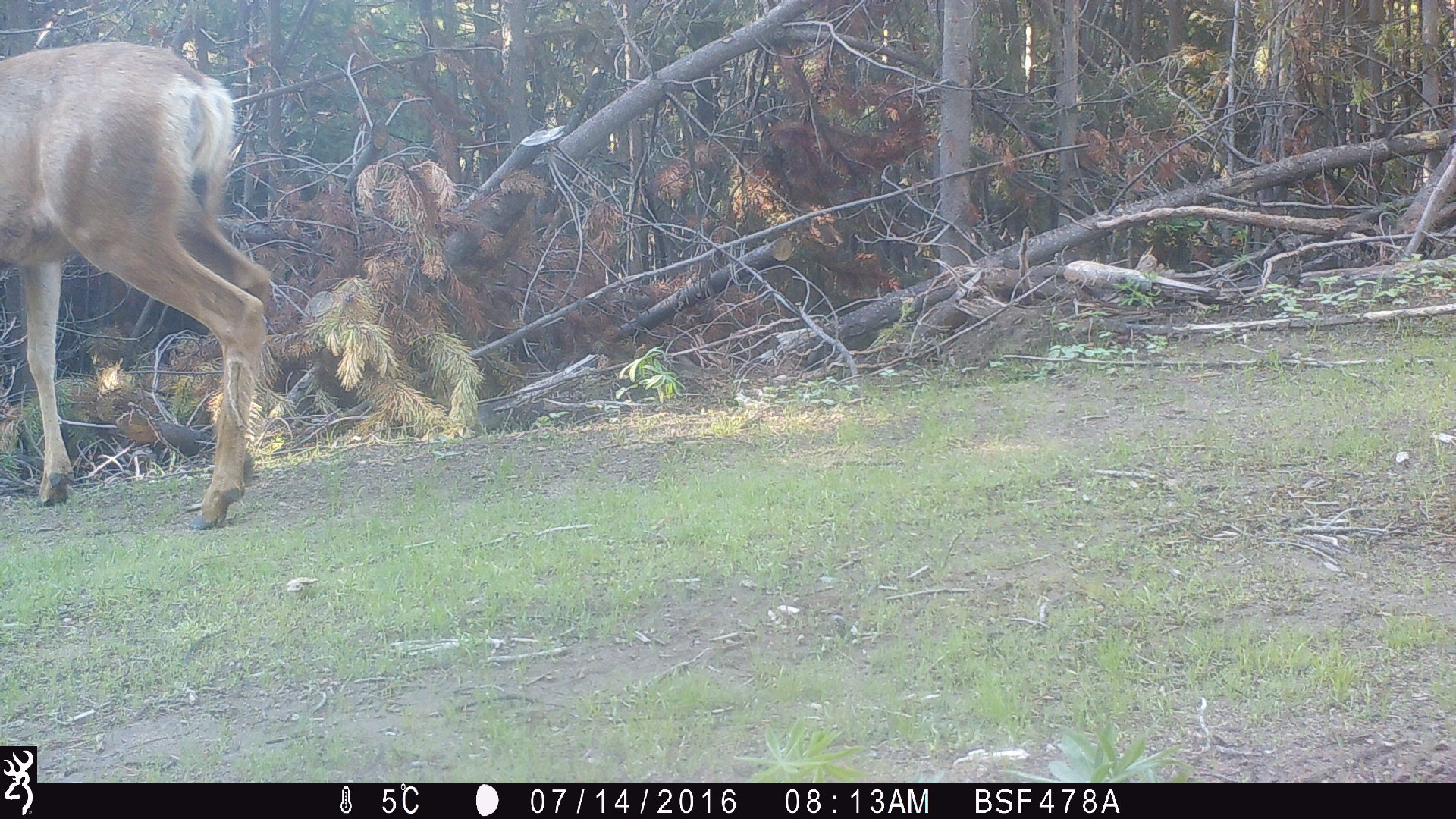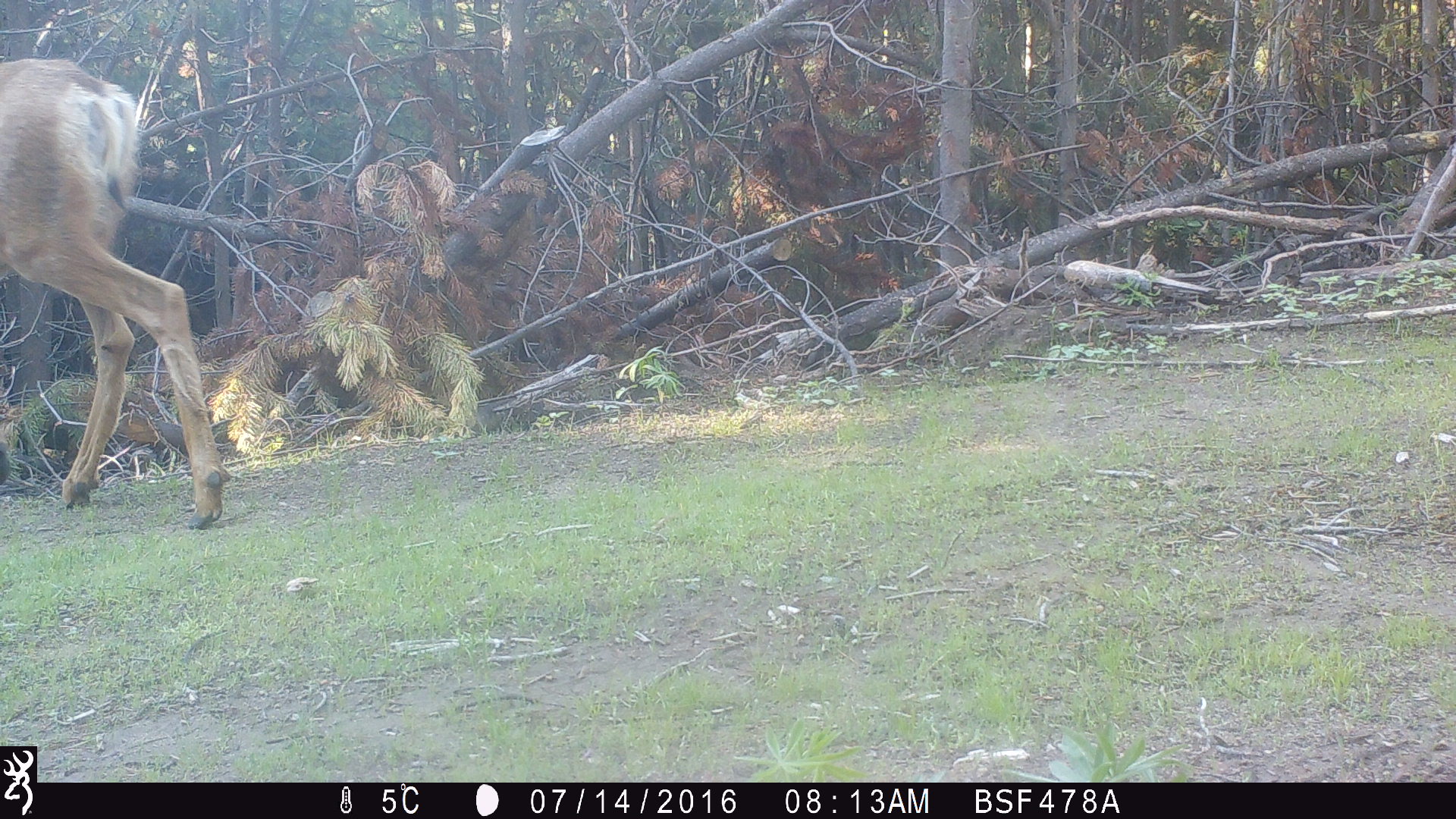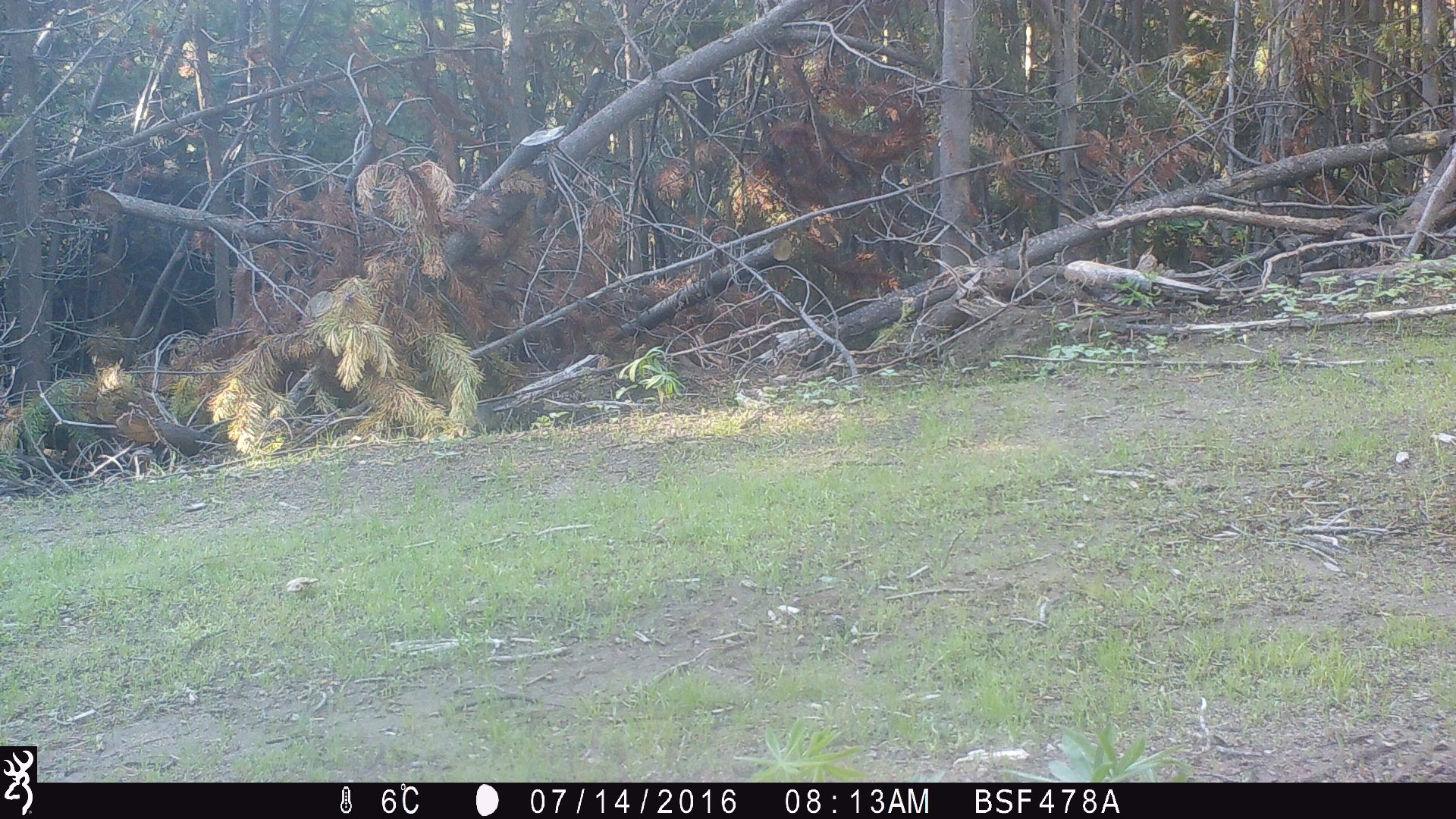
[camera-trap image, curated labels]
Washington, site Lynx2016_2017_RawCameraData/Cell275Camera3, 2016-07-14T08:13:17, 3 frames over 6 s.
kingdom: Animalia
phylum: Chordata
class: Mammalia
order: Artiodactyla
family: Cervidae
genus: Odocoileus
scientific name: Odocoileus hemionus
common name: mule deer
Odocoileus hemionus (mule deer). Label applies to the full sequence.